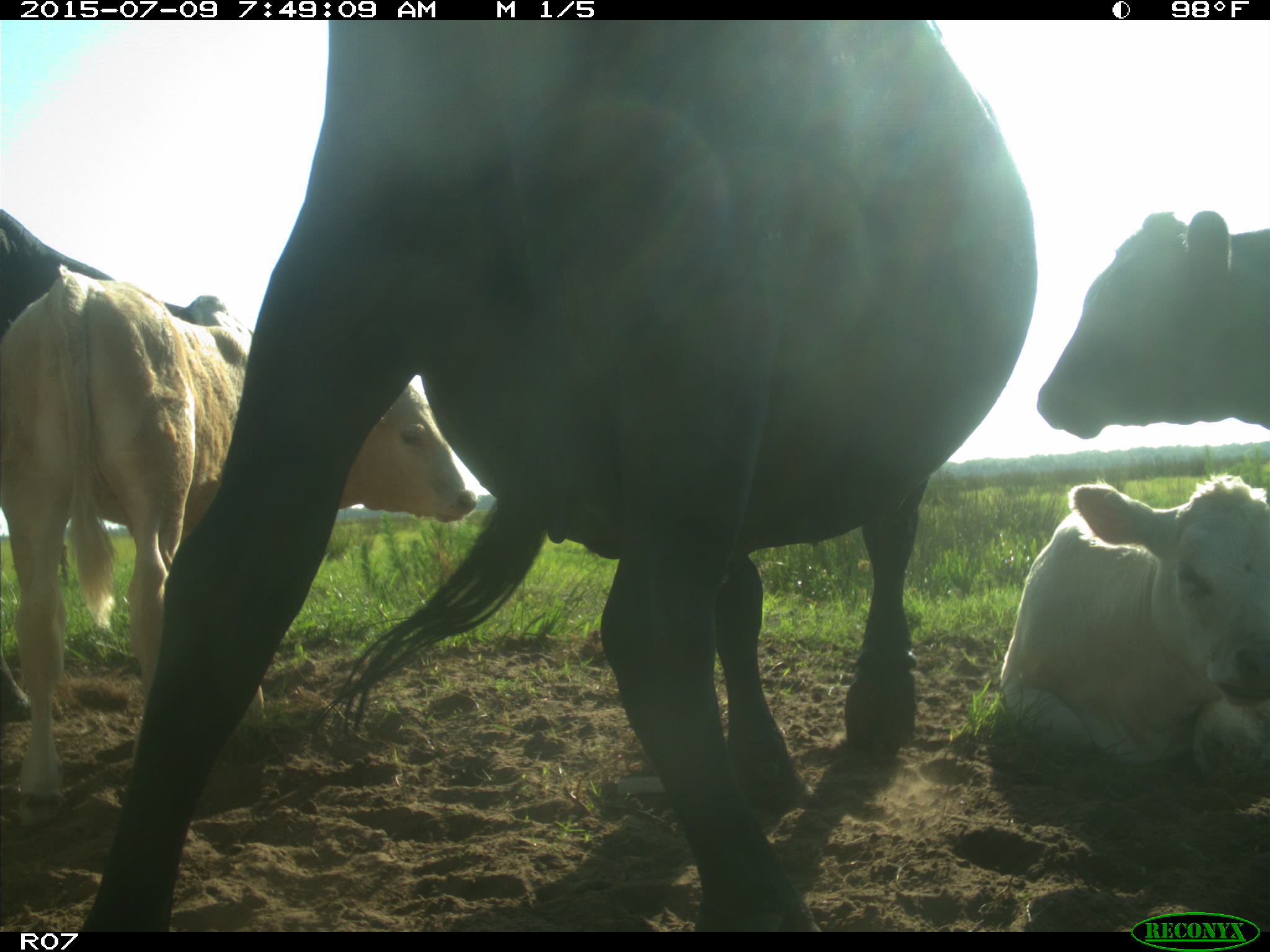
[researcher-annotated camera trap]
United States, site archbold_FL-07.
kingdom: Animalia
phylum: Chordata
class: Mammalia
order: Artiodactyla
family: Bovidae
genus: Bos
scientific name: Bos taurus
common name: domestic cow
Bos taurus (domestic cow).